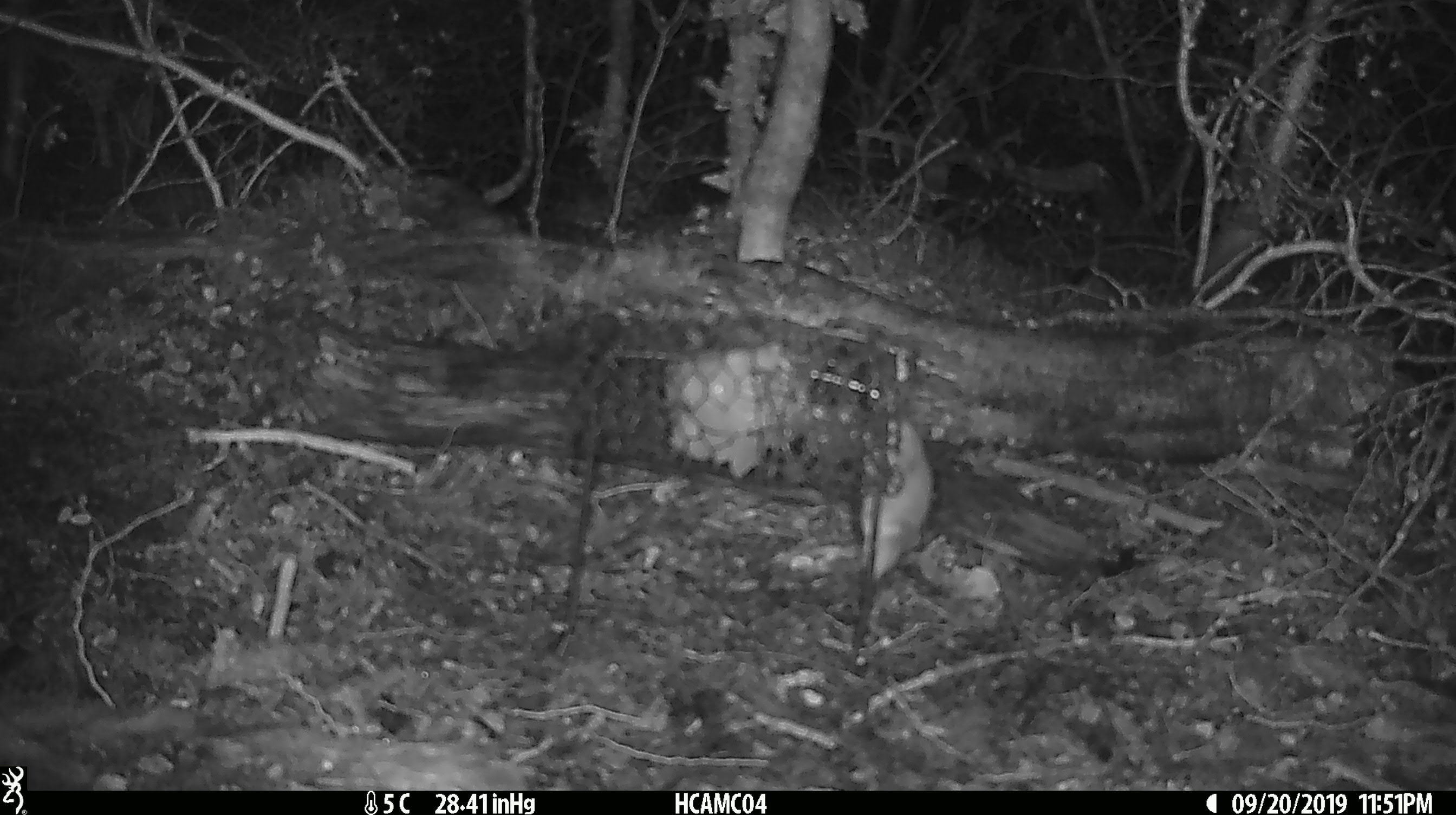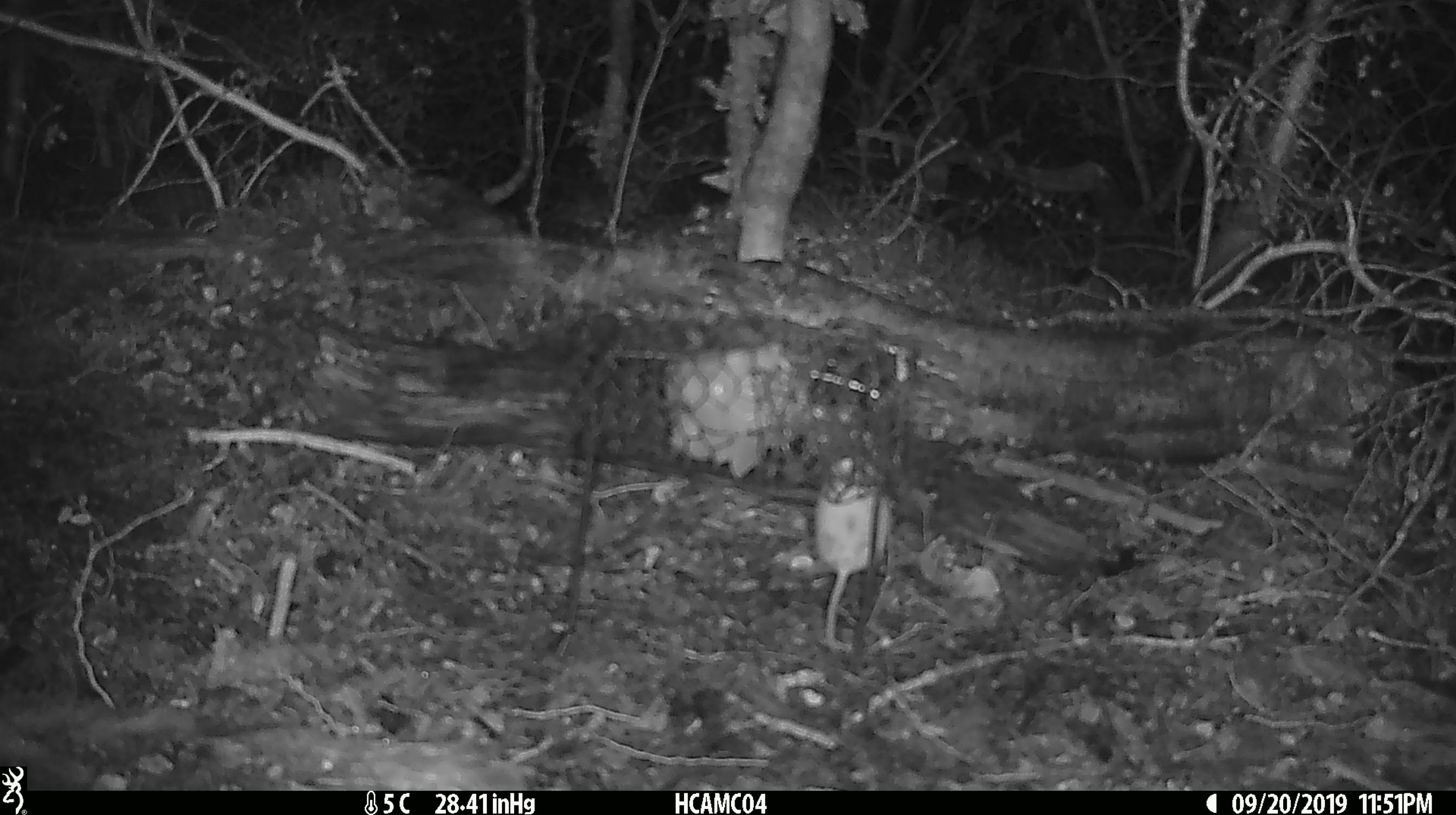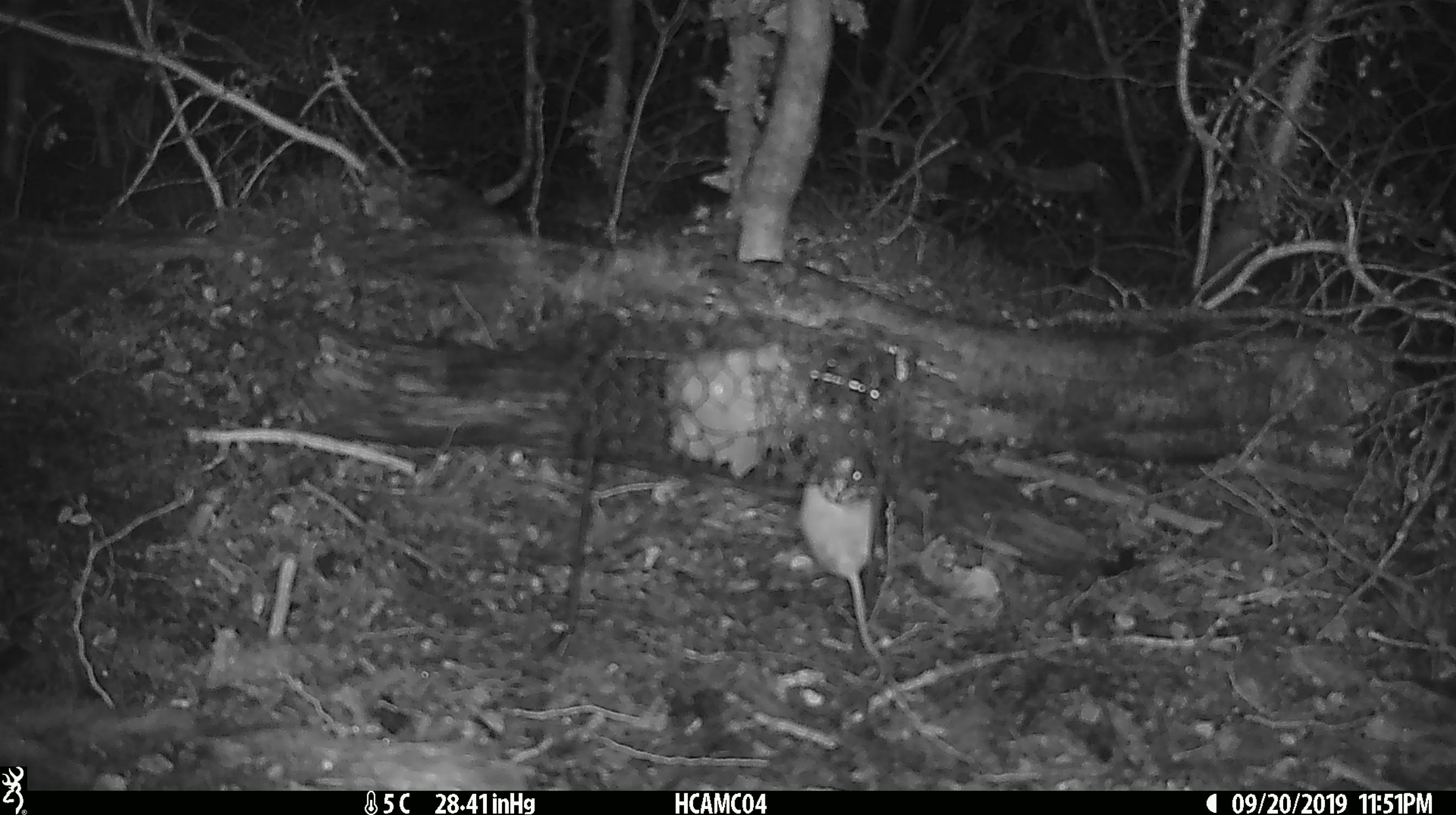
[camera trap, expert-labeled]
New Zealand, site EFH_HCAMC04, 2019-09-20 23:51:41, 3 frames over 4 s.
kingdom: Animalia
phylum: Chordata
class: Mammalia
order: Rodentia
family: Muridae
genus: Mus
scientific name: Mus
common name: mouse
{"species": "mouse (Mus)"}